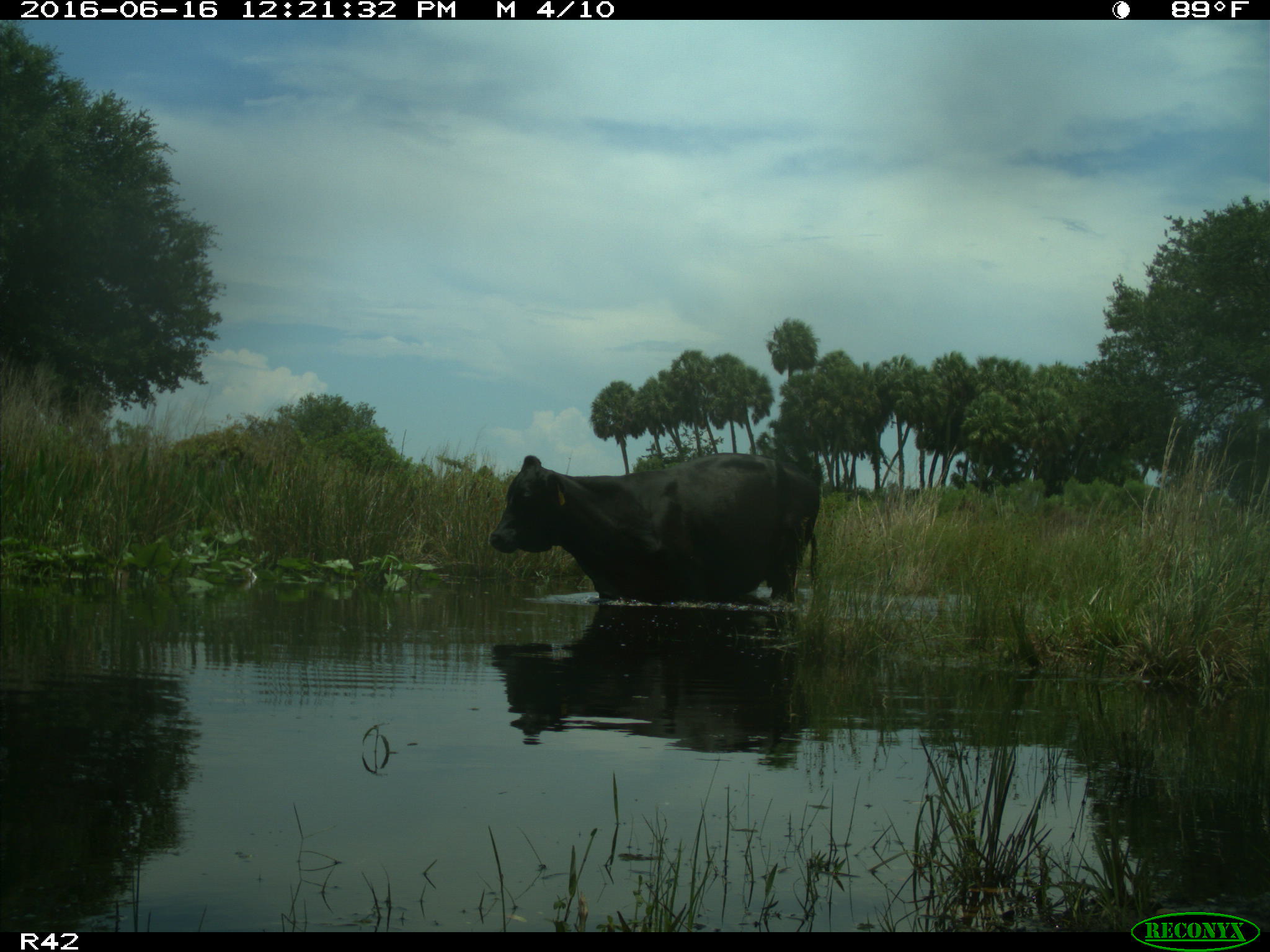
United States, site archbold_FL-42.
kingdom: Animalia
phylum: Chordata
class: Mammalia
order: Artiodactyla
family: Bovidae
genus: Bos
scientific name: Bos taurus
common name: domestic cow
Bos taurus (domestic cow).